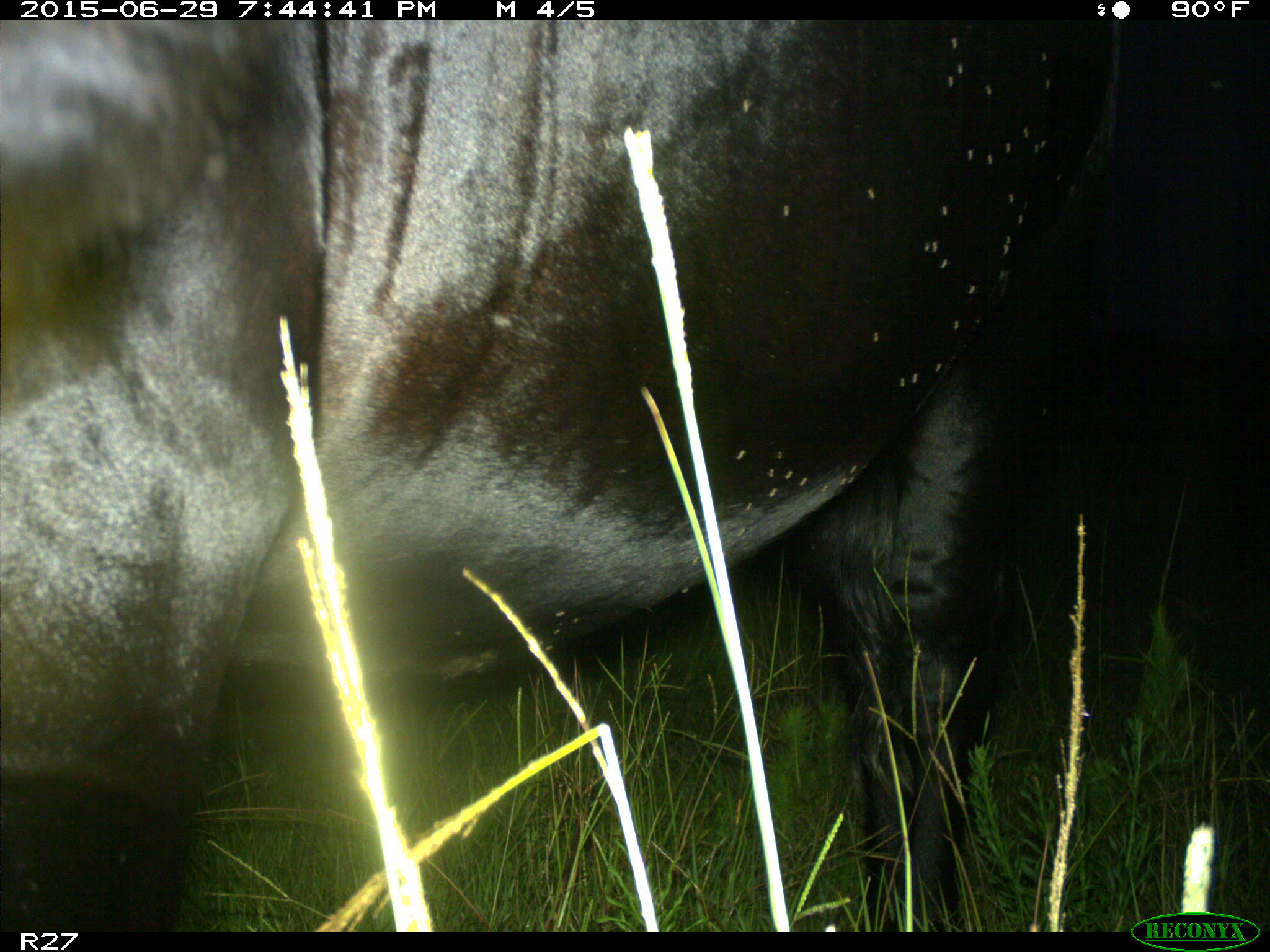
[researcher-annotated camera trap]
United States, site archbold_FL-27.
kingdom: Animalia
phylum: Chordata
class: Mammalia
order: Artiodactyla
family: Bovidae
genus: Bos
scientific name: Bos taurus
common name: domestic cow